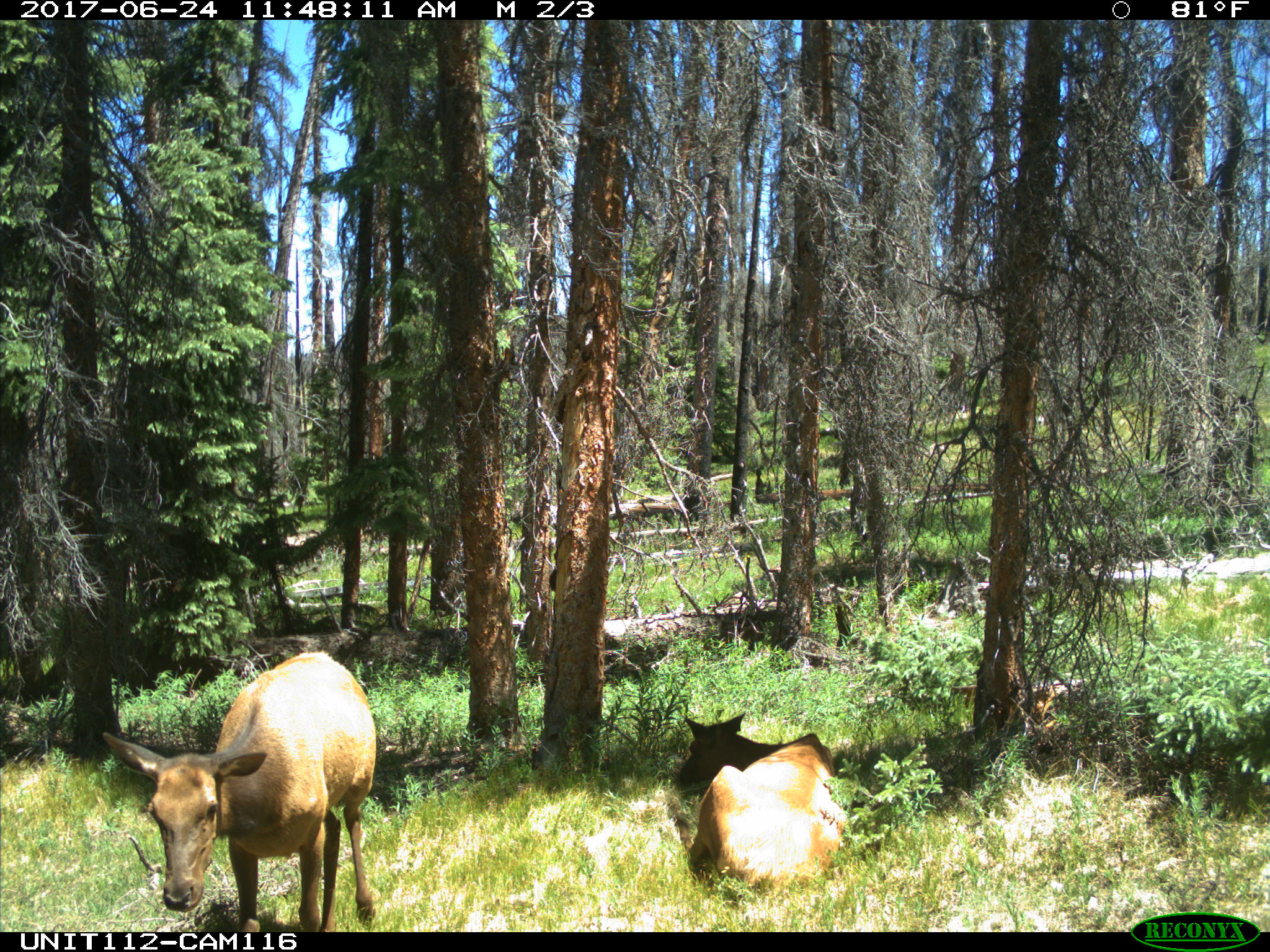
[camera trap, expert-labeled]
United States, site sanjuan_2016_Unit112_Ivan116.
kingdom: Animalia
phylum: Chordata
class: Mammalia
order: Artiodactyla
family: Cervidae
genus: Cervus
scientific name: Cervus elaphus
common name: red deer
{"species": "Cervus elaphus (red deer)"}